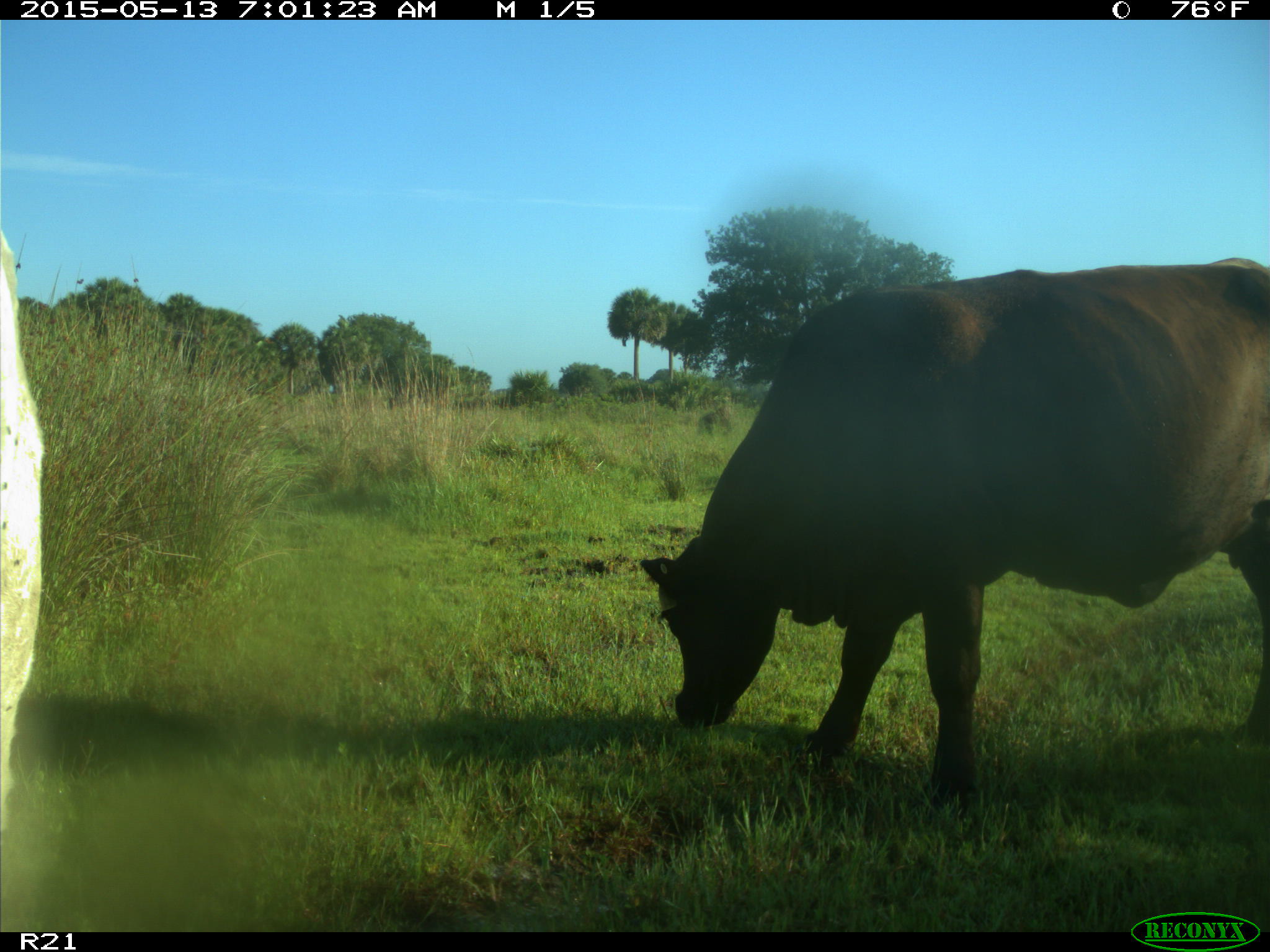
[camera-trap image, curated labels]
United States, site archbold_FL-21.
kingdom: Animalia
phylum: Chordata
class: Mammalia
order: Artiodactyla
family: Bovidae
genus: Bos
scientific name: Bos taurus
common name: domestic cow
Bos taurus (domestic cow).